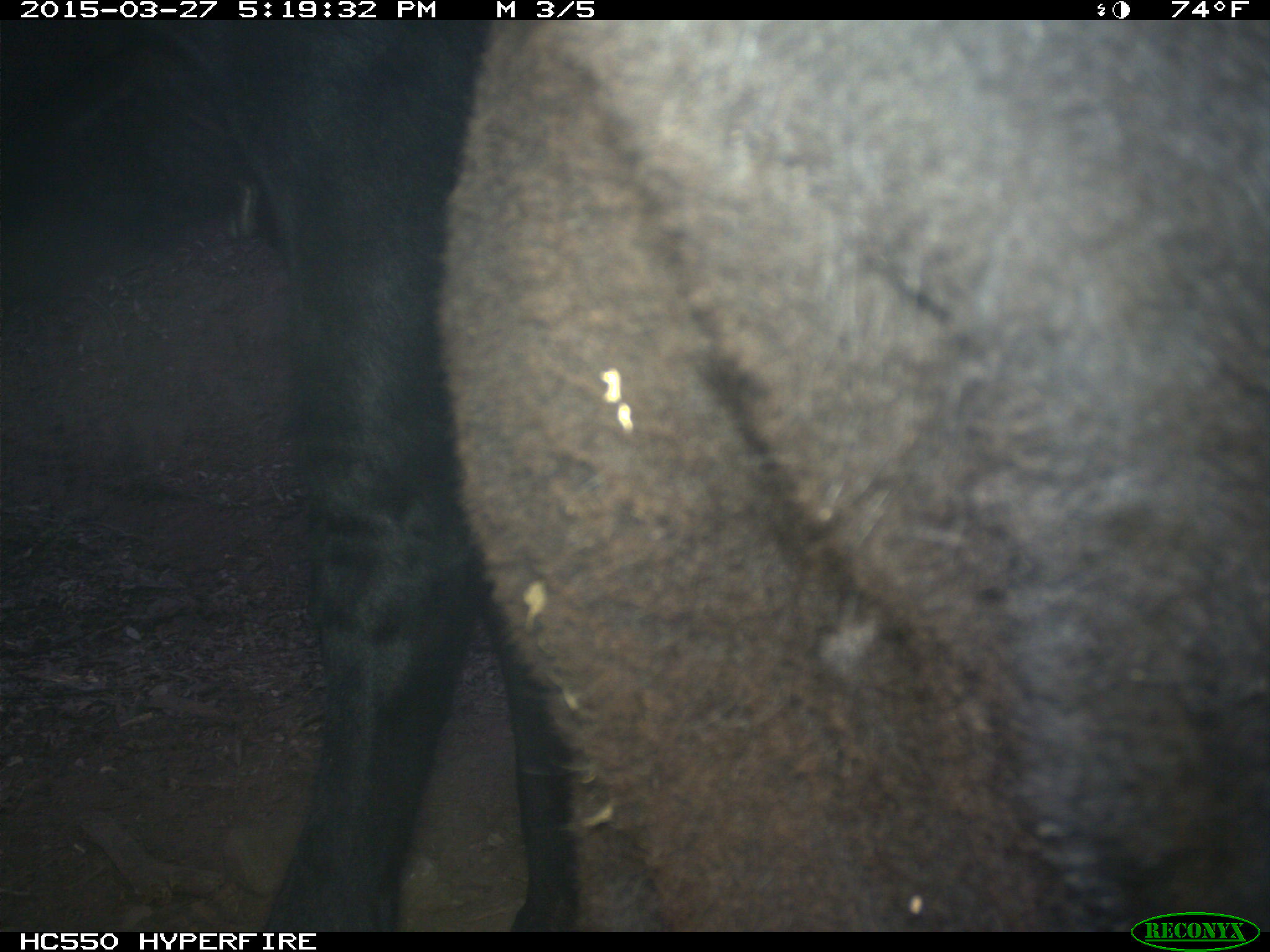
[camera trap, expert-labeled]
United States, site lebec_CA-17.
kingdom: Animalia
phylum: Chordata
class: Mammalia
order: Artiodactyla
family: Bovidae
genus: Bos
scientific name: Bos taurus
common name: domestic cow